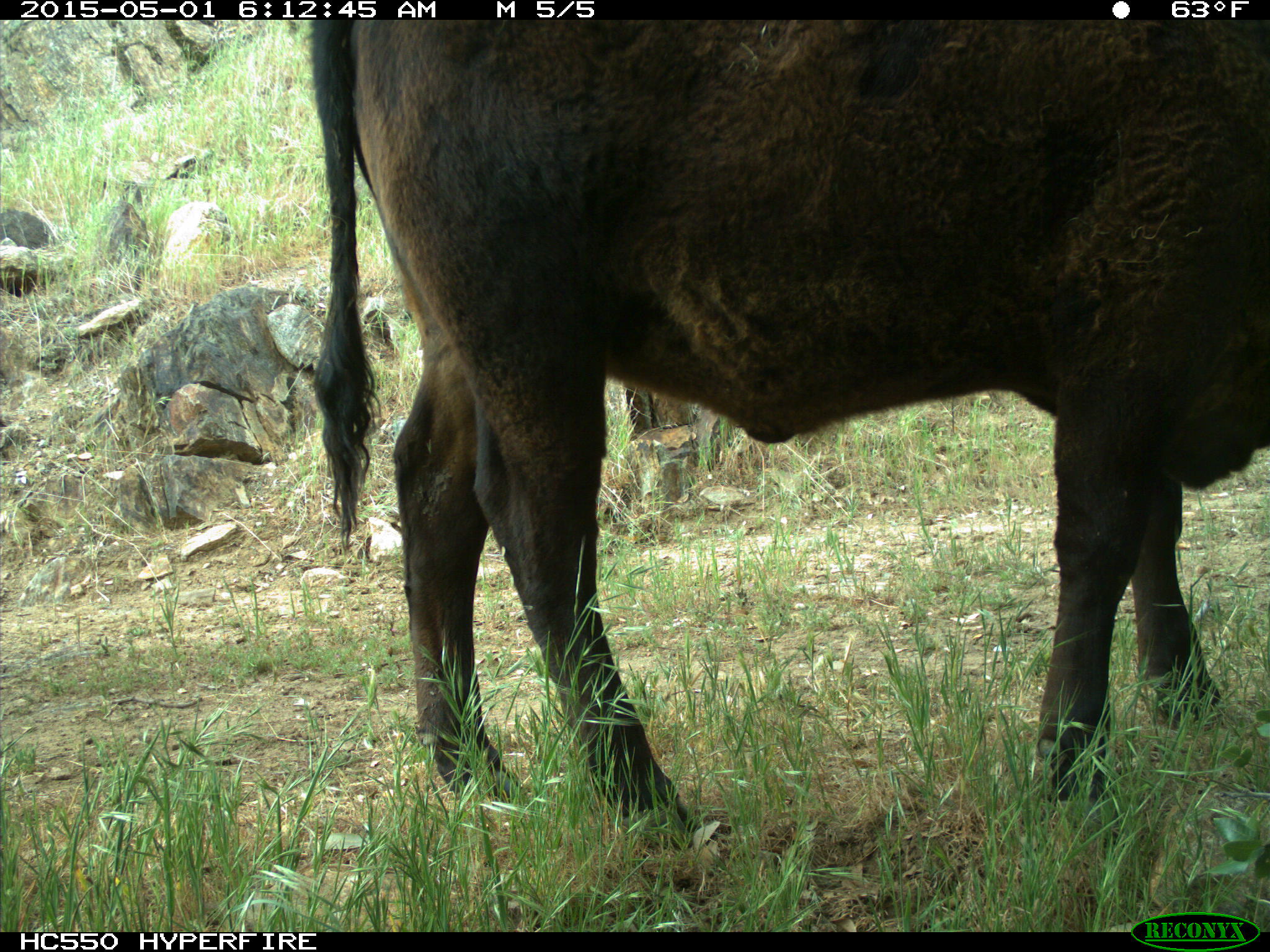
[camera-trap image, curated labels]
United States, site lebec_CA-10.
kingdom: Animalia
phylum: Chordata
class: Mammalia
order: Artiodactyla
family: Bovidae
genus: Bos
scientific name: Bos taurus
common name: domestic cow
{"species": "Bos taurus (domestic cow)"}